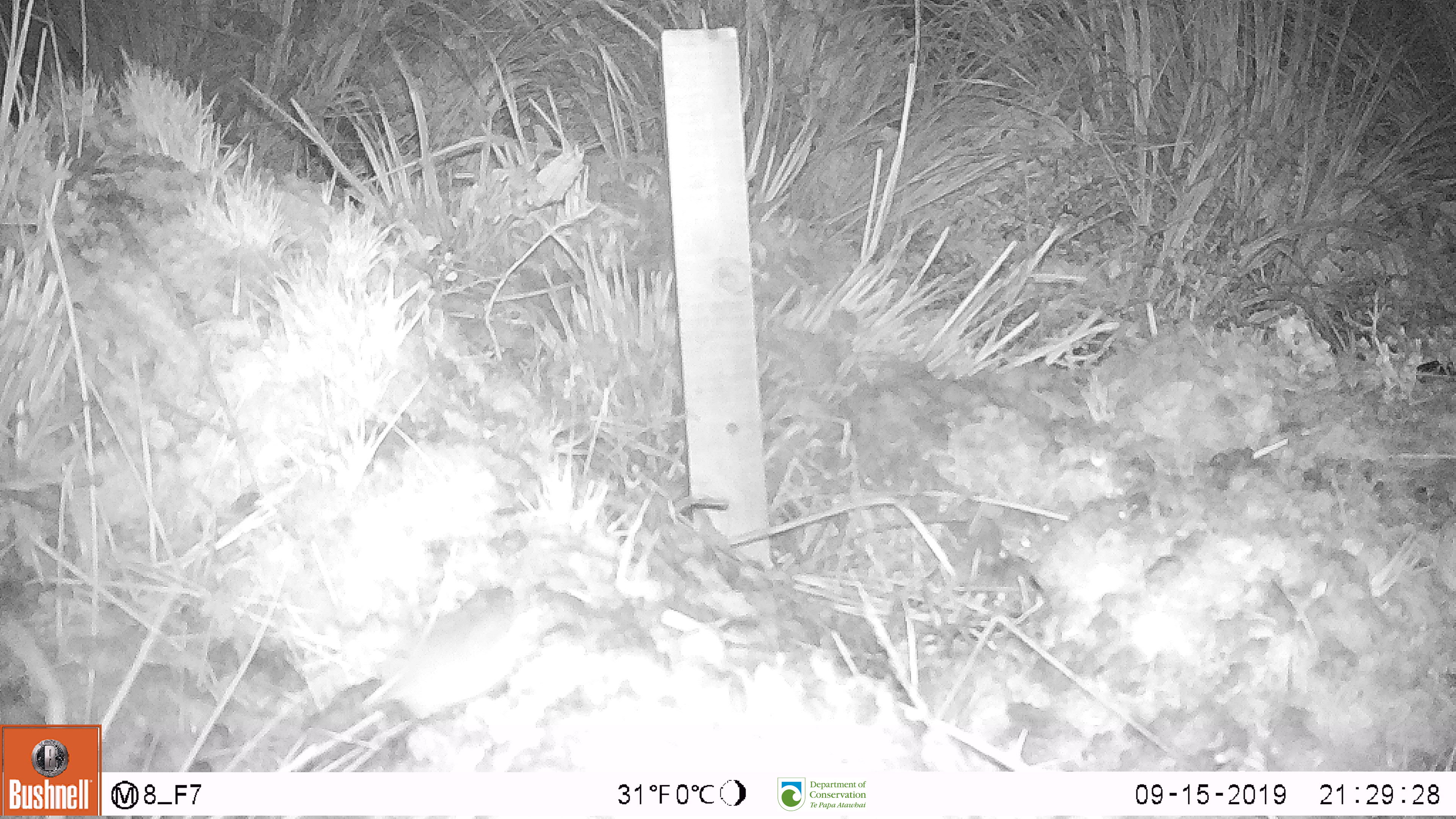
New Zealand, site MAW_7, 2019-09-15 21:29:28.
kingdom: Animalia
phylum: Chordata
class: Mammalia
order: Rodentia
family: Muridae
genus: Mus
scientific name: Mus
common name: mouse